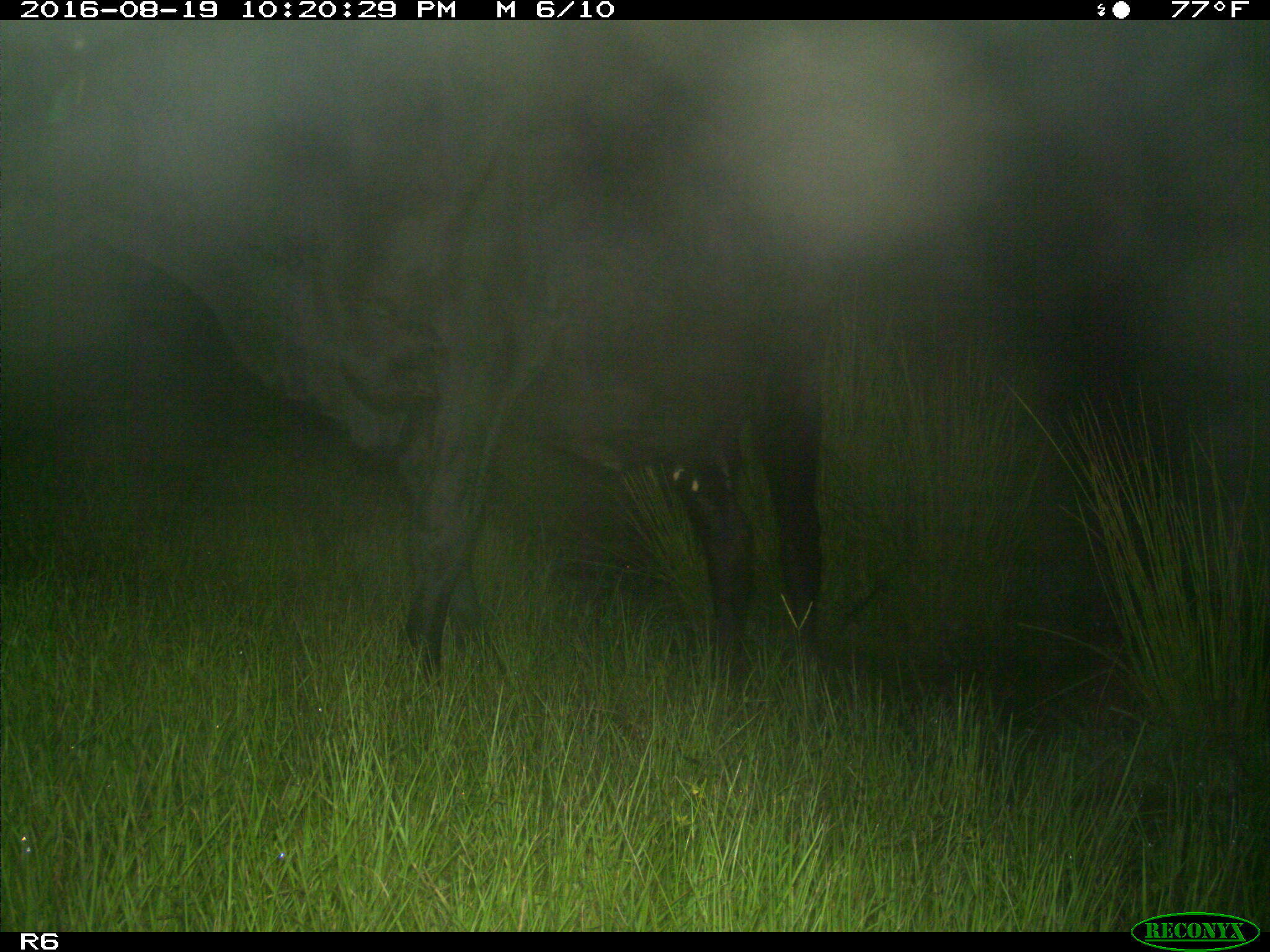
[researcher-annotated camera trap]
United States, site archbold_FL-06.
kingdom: Animalia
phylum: Chordata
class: Mammalia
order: Artiodactyla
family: Bovidae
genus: Bos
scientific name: Bos taurus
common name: domestic cow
Bos taurus (domestic cow).